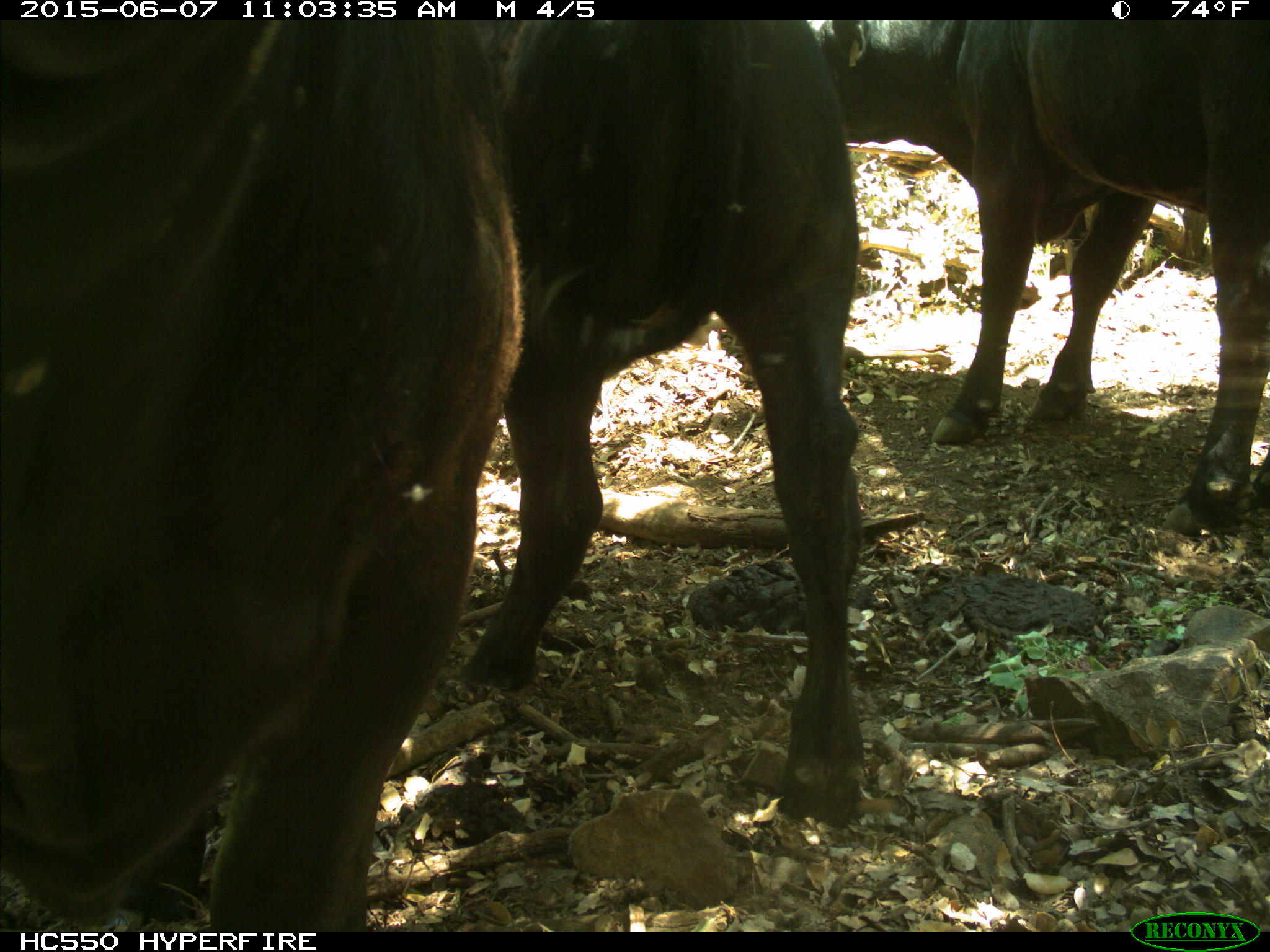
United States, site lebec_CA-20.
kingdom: Animalia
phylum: Chordata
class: Mammalia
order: Artiodactyla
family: Bovidae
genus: Bos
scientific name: Bos taurus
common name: domestic cow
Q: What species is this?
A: Bos taurus (domestic cow).